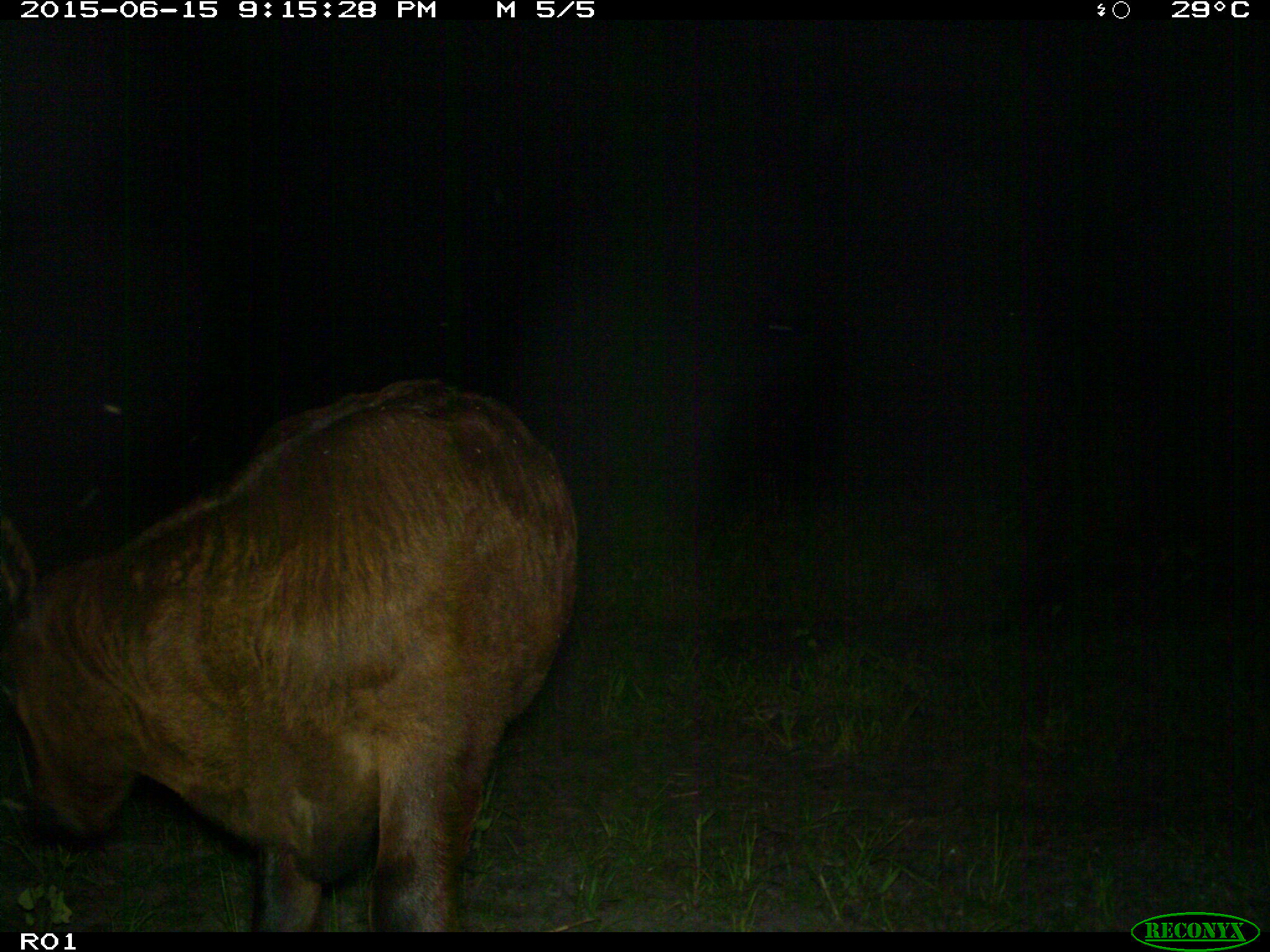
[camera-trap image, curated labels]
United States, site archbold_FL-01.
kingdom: Animalia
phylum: Chordata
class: Mammalia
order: Artiodactyla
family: Bovidae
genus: Bos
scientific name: Bos taurus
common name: domestic cow